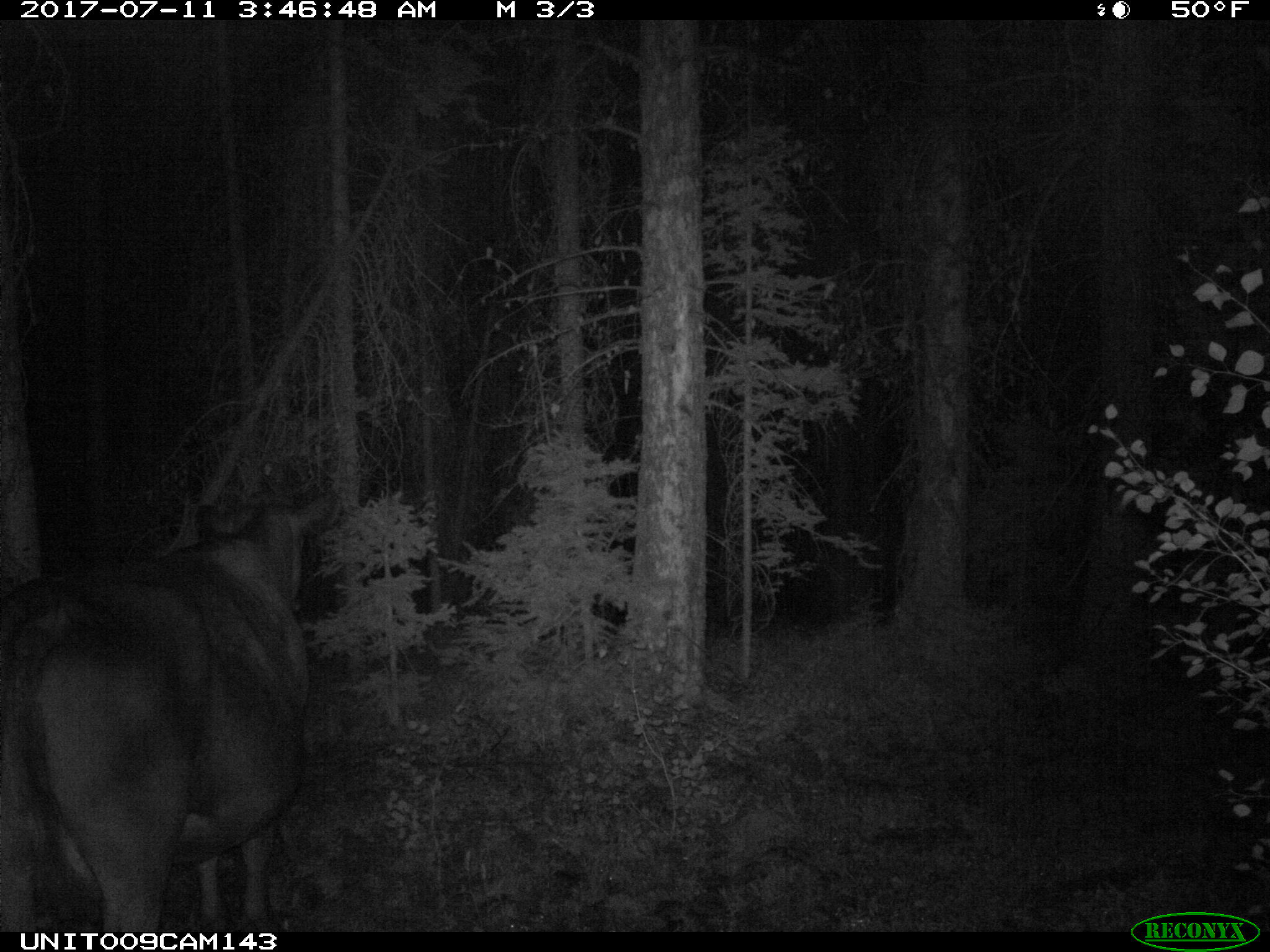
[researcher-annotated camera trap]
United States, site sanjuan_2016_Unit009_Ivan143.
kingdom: Animalia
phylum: Chordata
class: Mammalia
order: Artiodactyla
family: Bovidae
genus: Bos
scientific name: Bos taurus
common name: domestic cow